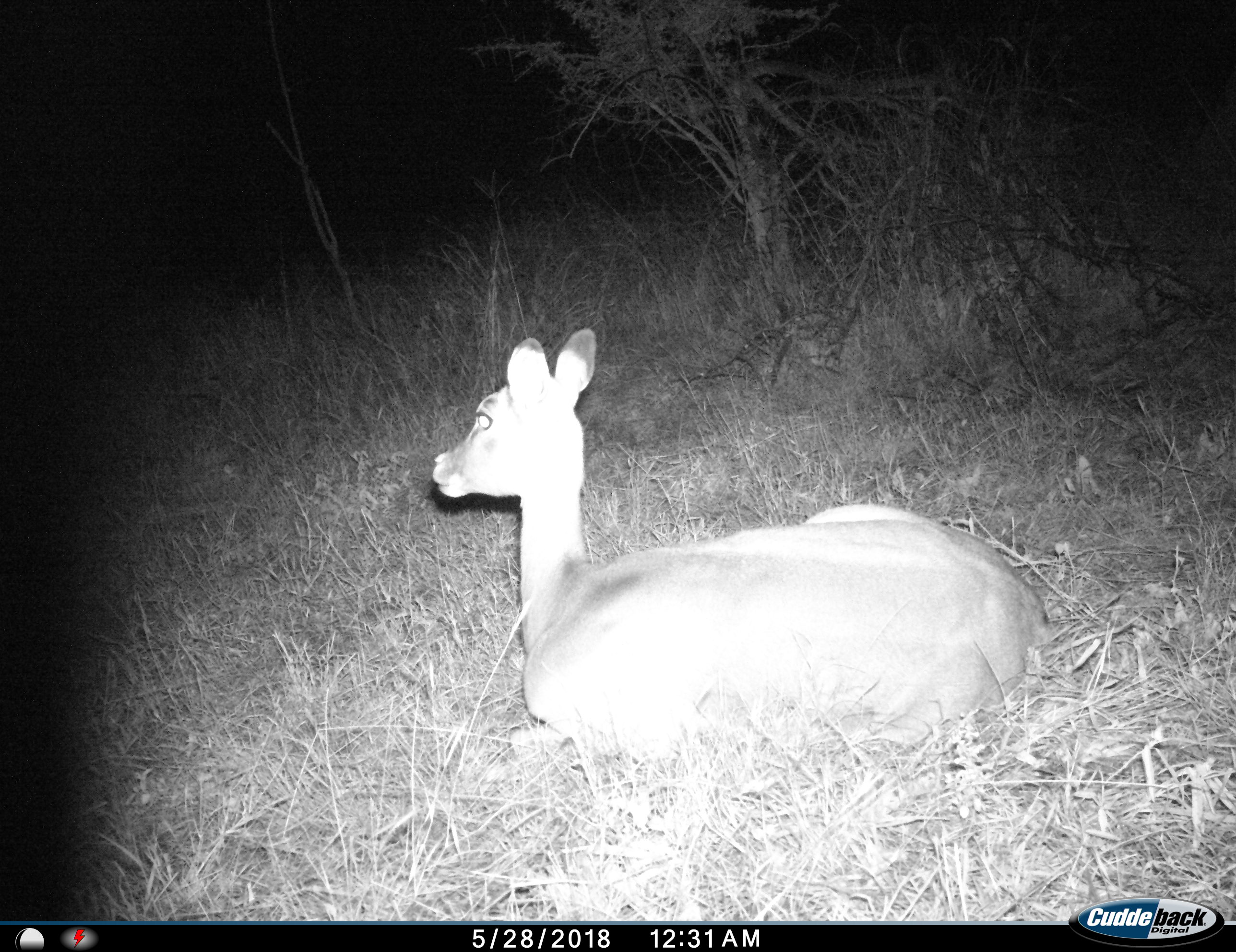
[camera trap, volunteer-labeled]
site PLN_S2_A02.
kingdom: Animalia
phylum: Chordata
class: Mammalia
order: Artiodactyla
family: Bovidae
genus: Aepyceros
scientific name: Aepyceros melampus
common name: impala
Impala (Aepyceros melampus), count 1. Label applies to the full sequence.